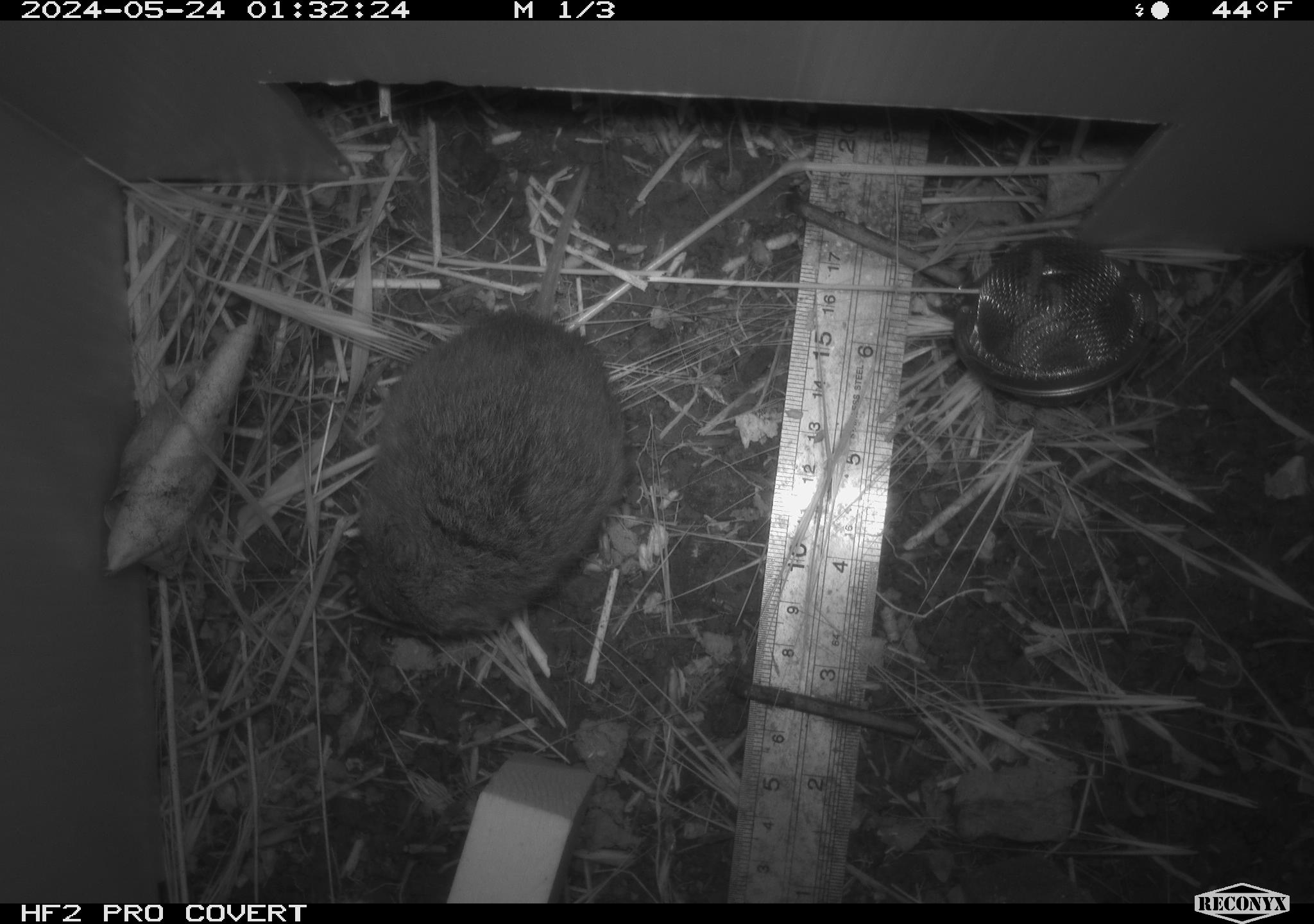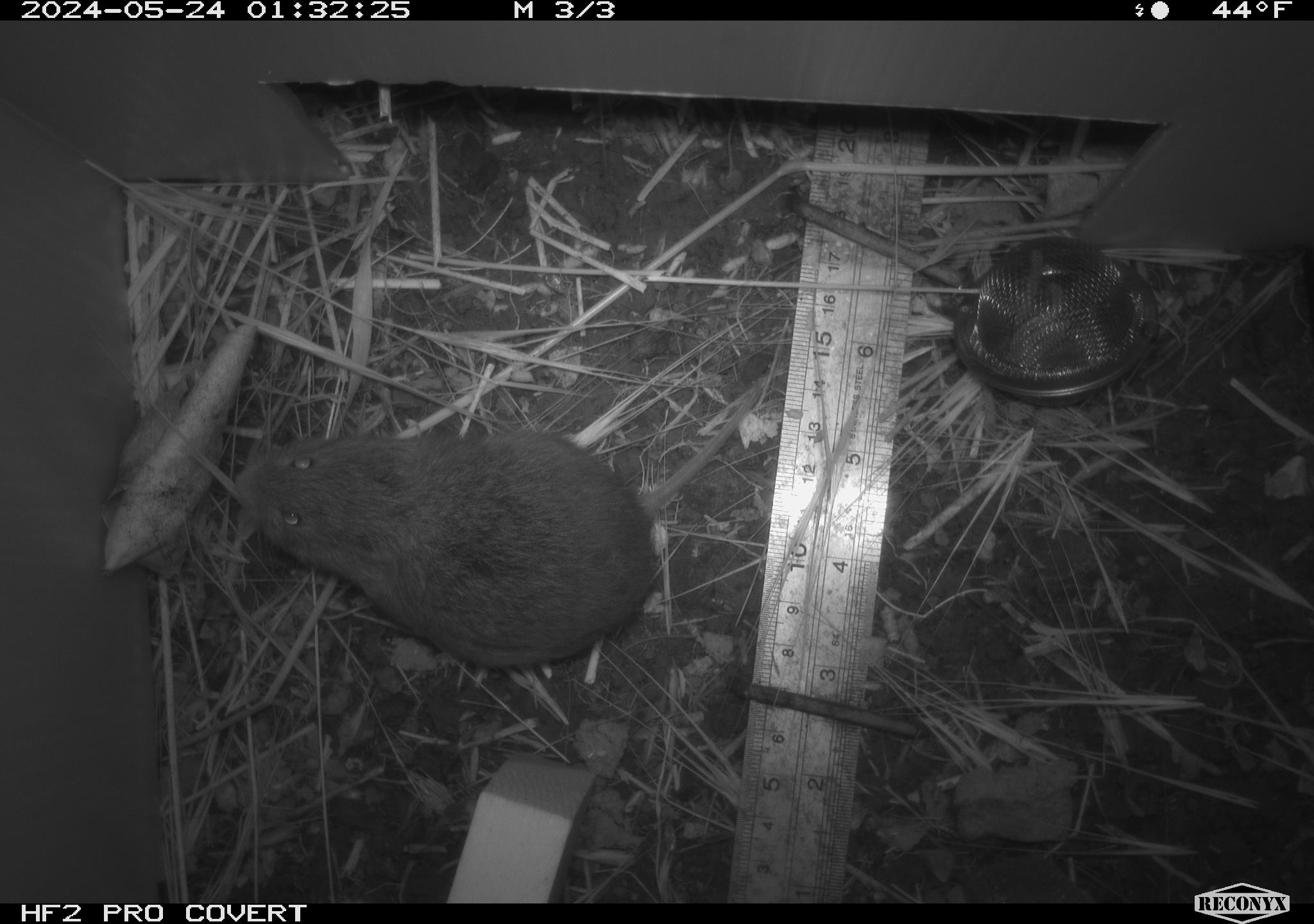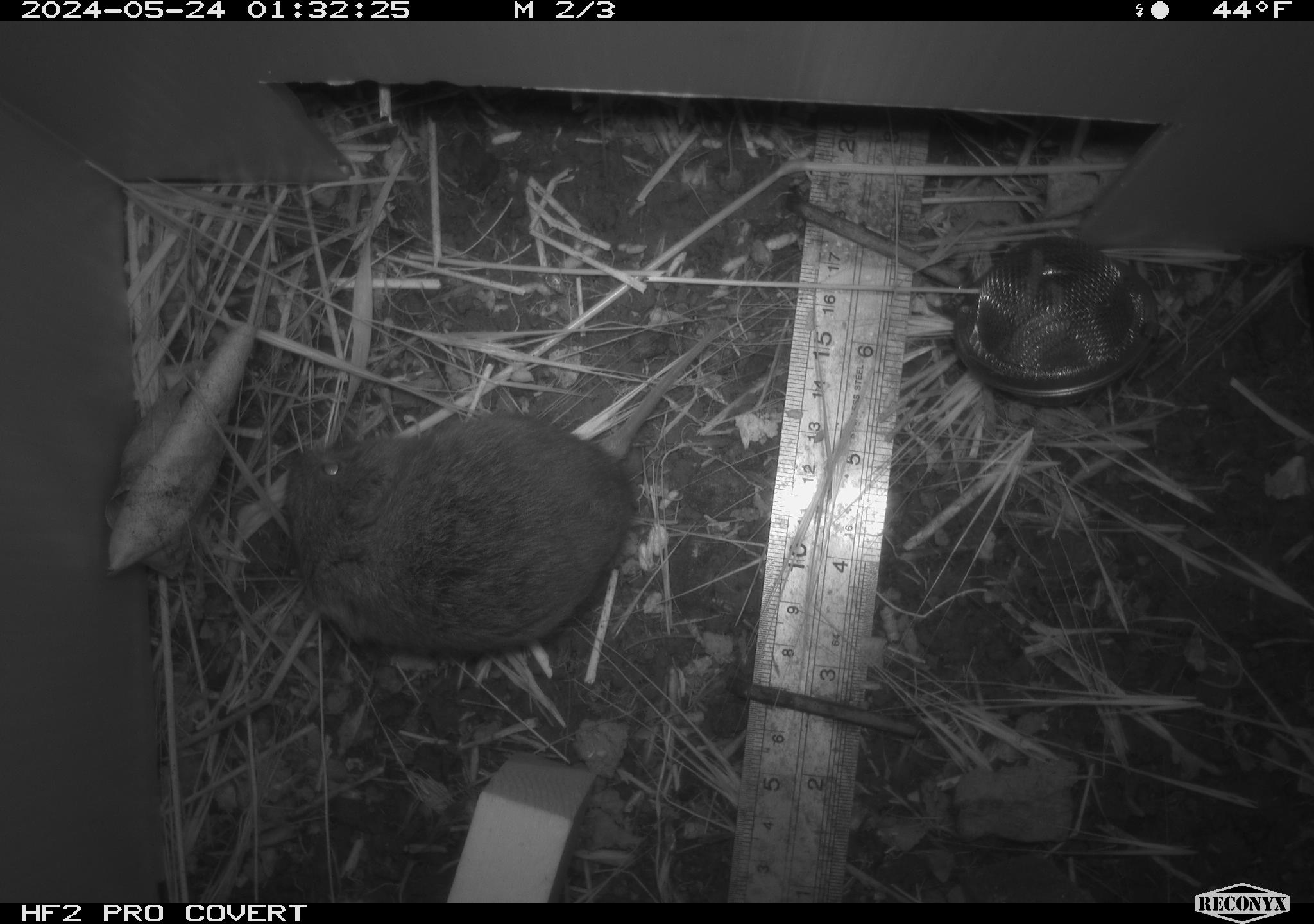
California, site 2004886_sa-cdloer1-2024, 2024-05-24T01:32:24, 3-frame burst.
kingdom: Animalia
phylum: Chordata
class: Mammalia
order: Rodentia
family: Cricetidae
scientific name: Arvicolinae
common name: voles, lemmings, and muskrats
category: arvicolinae subfamily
Arvicolinae subfamily (voles, lemmings, and muskrats) (Arvicolinae).